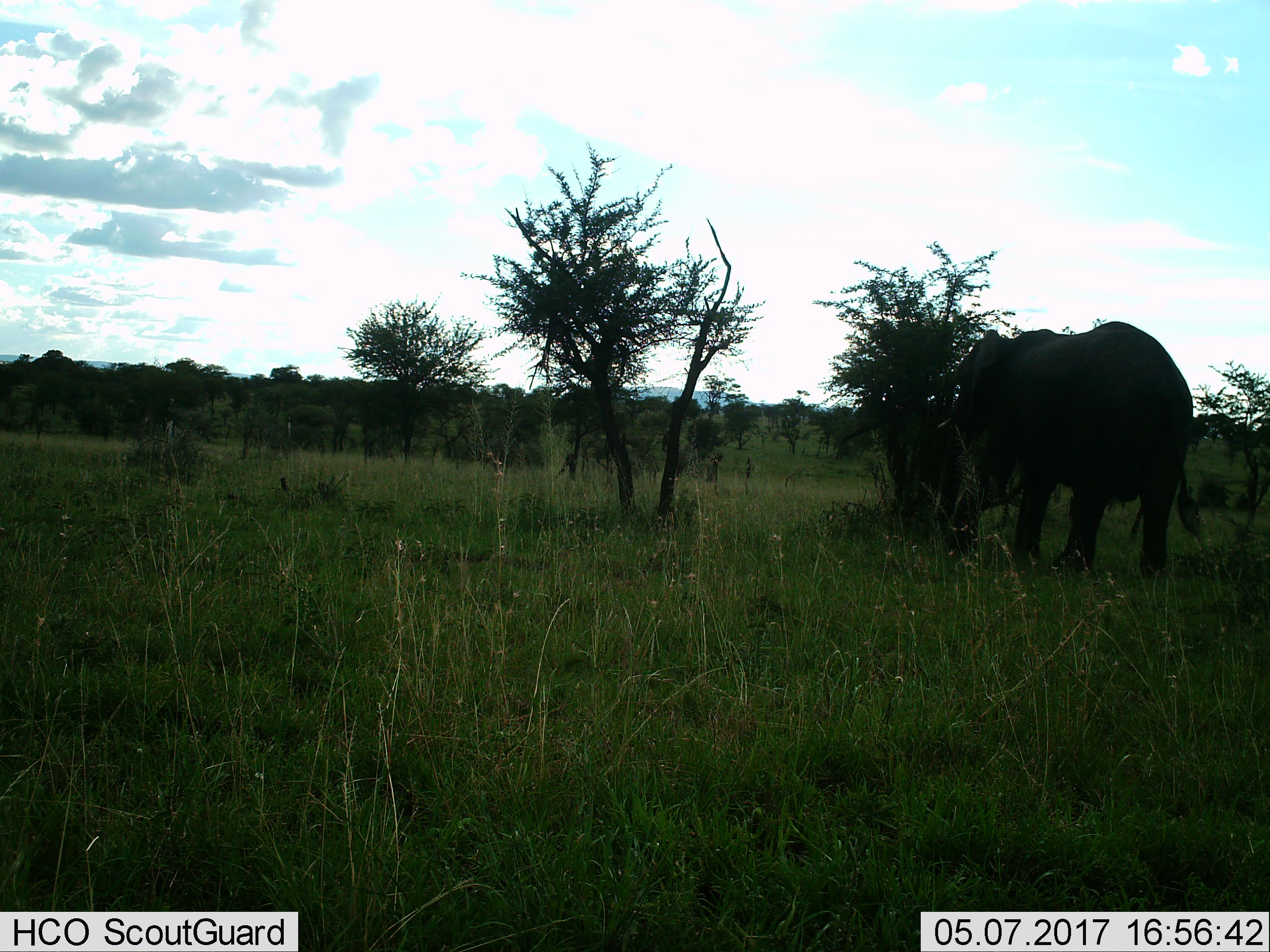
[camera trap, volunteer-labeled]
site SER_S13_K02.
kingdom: Animalia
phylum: Chordata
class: Mammalia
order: Proboscidea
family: Elephantidae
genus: Loxodonta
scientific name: Loxodonta africana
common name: african bush elephant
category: elephant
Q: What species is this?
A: Elephant (african bush elephant) (Loxodonta africana).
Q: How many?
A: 1.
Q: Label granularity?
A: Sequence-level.